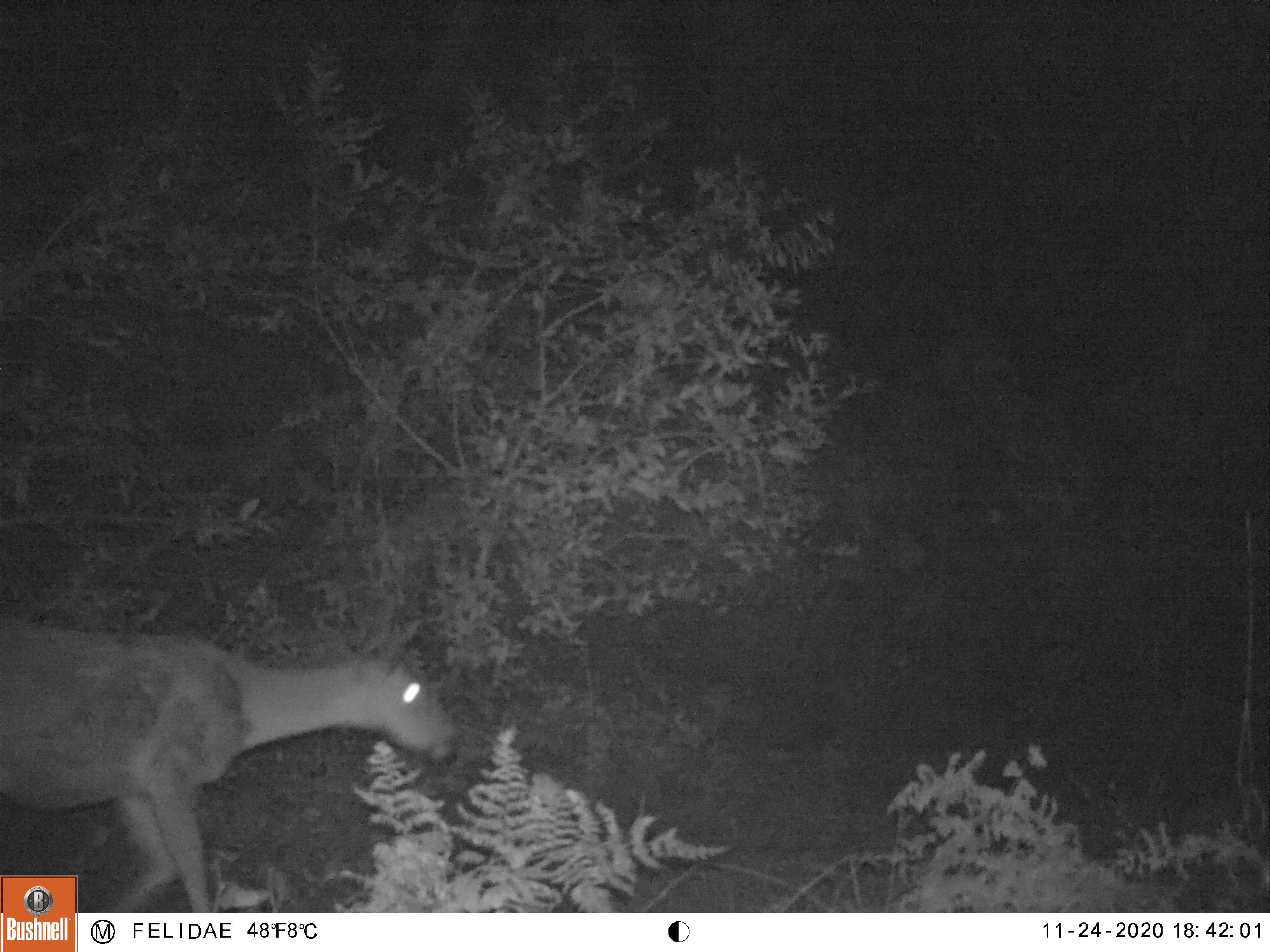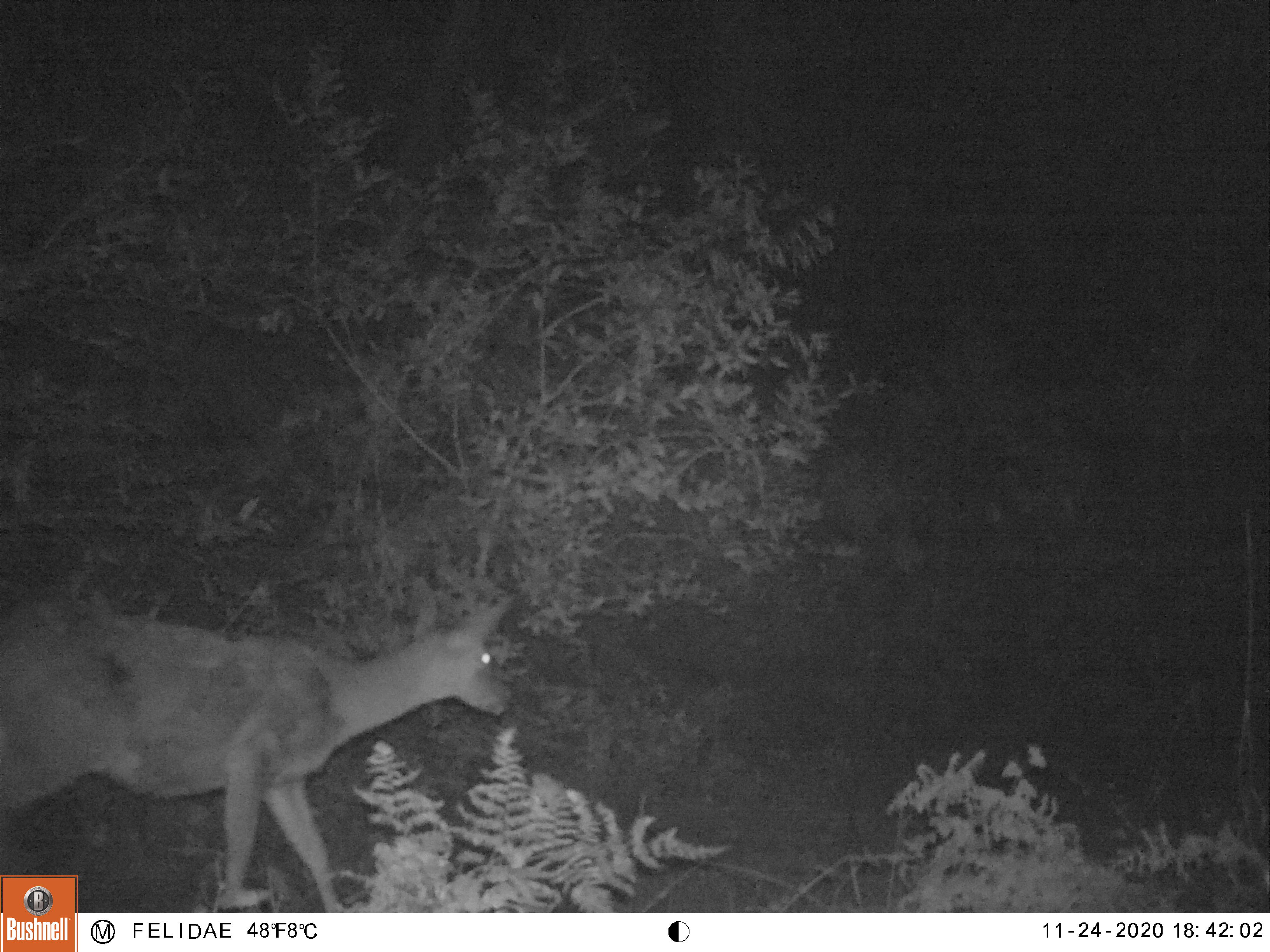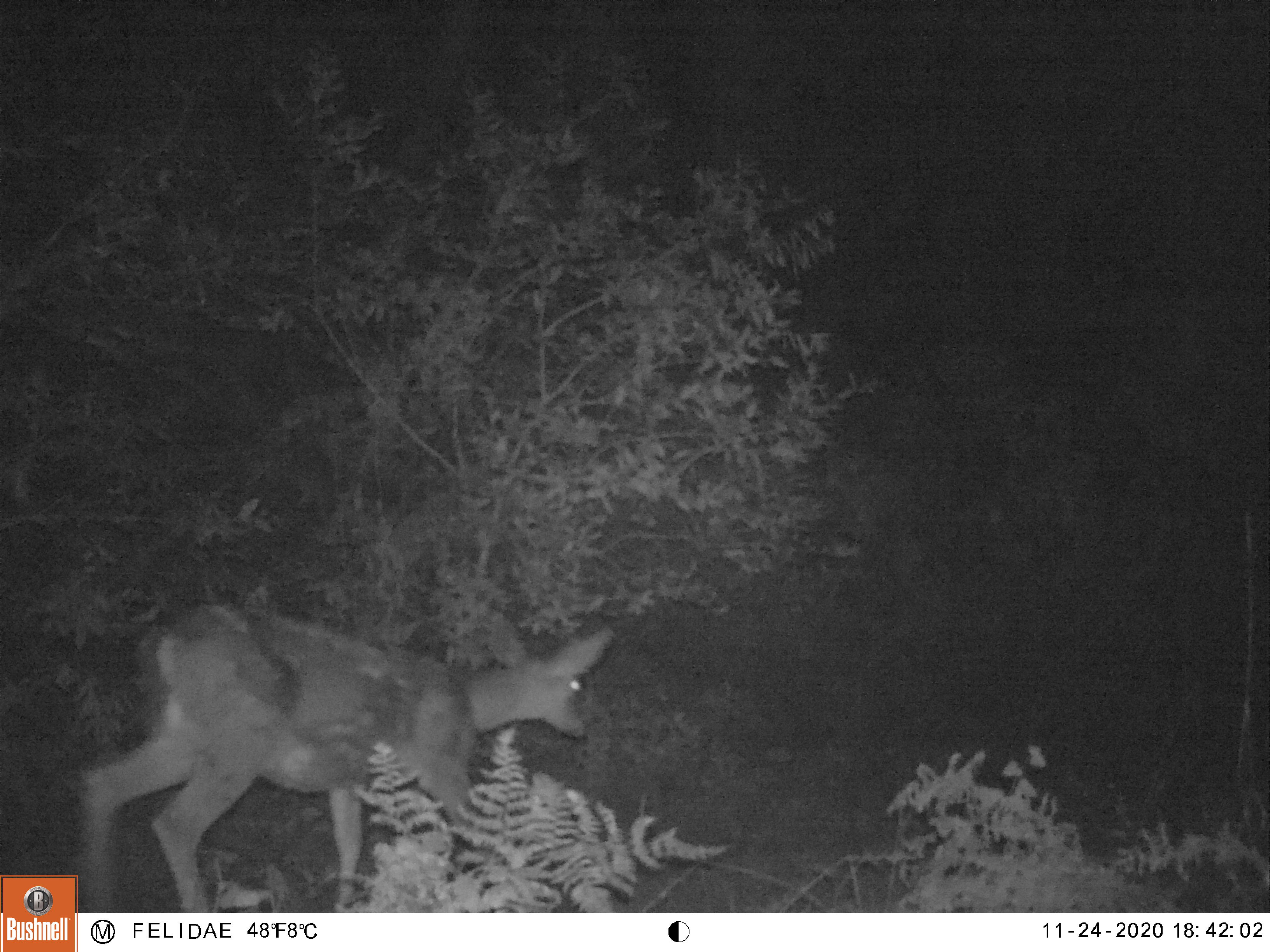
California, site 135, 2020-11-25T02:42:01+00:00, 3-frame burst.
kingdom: Animalia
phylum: Chordata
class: Mammalia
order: Artiodactyla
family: Cervidae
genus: Odocoileus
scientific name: Odocoileus hemionus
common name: mule deer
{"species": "mule deer (Odocoileus hemionus)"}